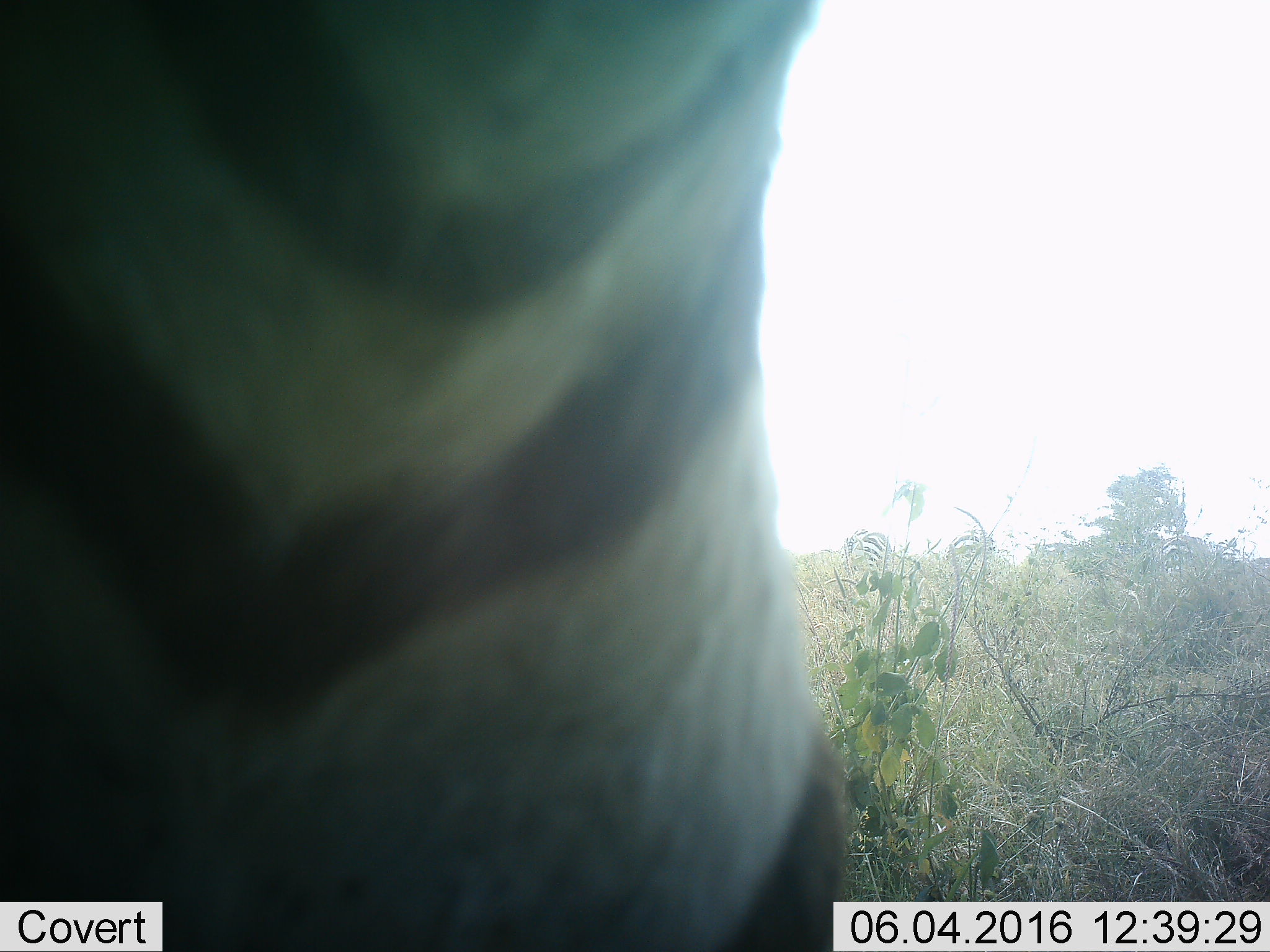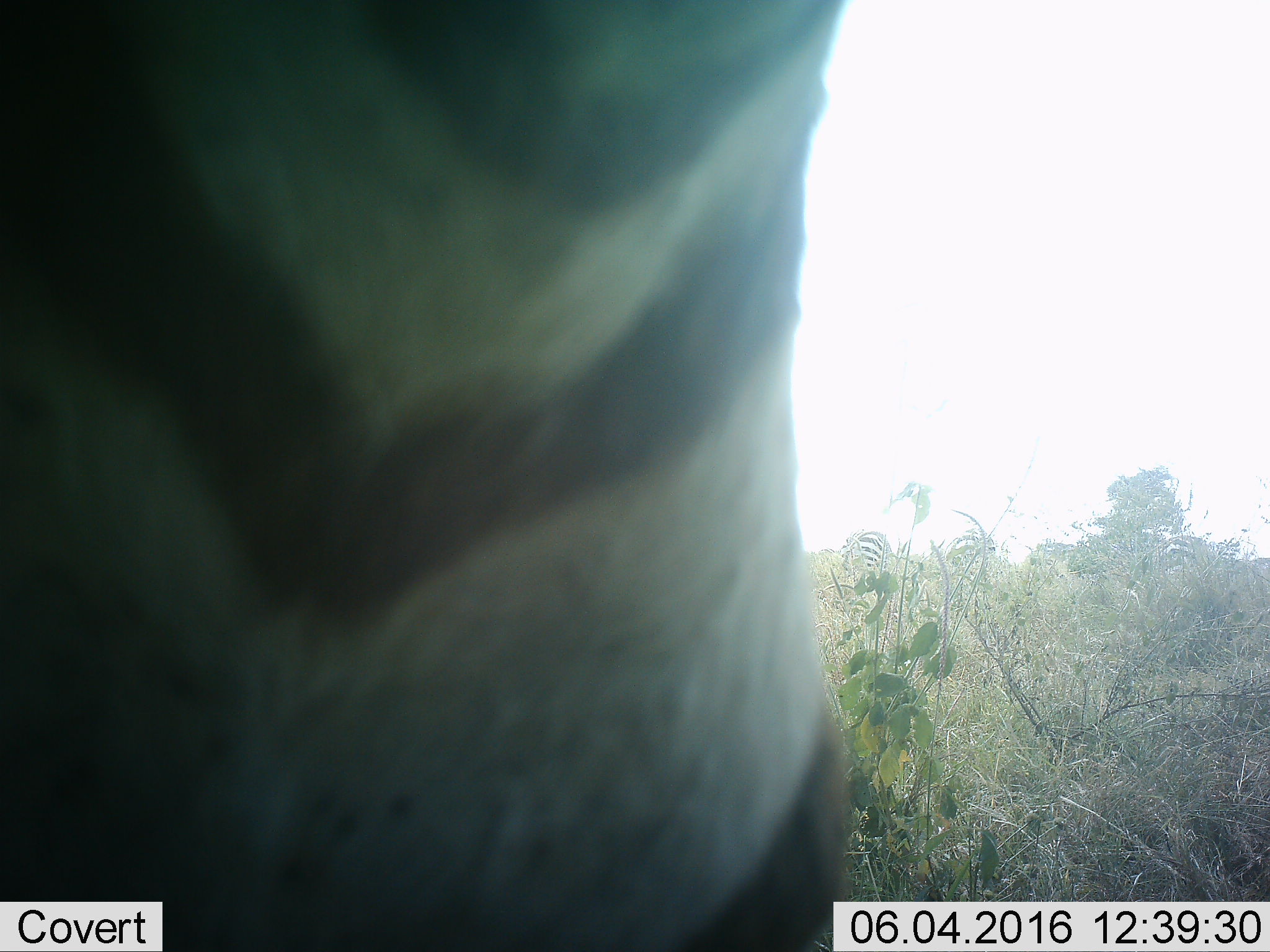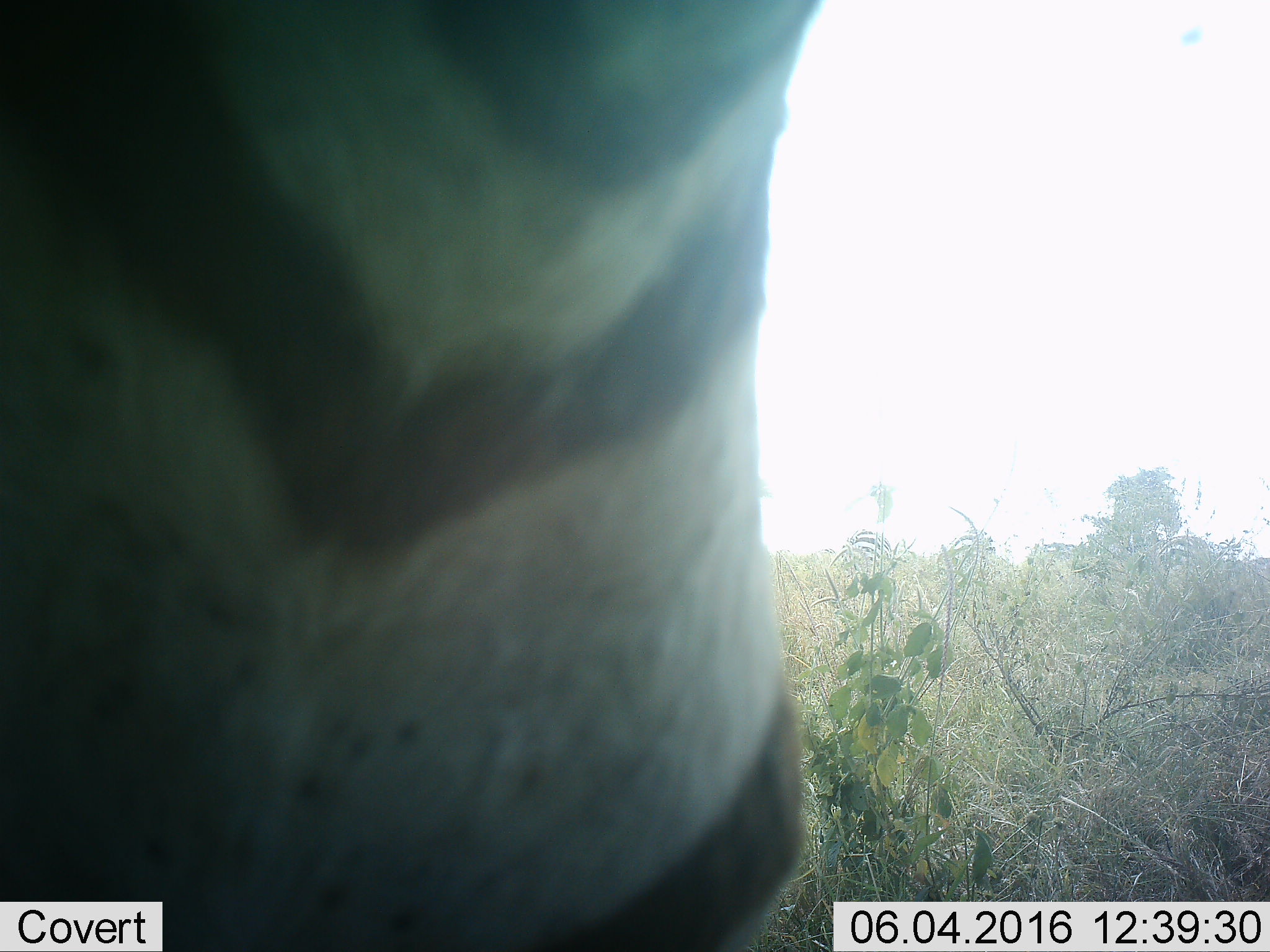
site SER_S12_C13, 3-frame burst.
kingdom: Animalia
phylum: Chordata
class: Mammalia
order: Perissodactyla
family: Equidae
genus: Equus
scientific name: Equus quagga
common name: plains zebra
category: zebraplains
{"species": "zebraplains (plains zebra) (Equus quagga)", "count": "4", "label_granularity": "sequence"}